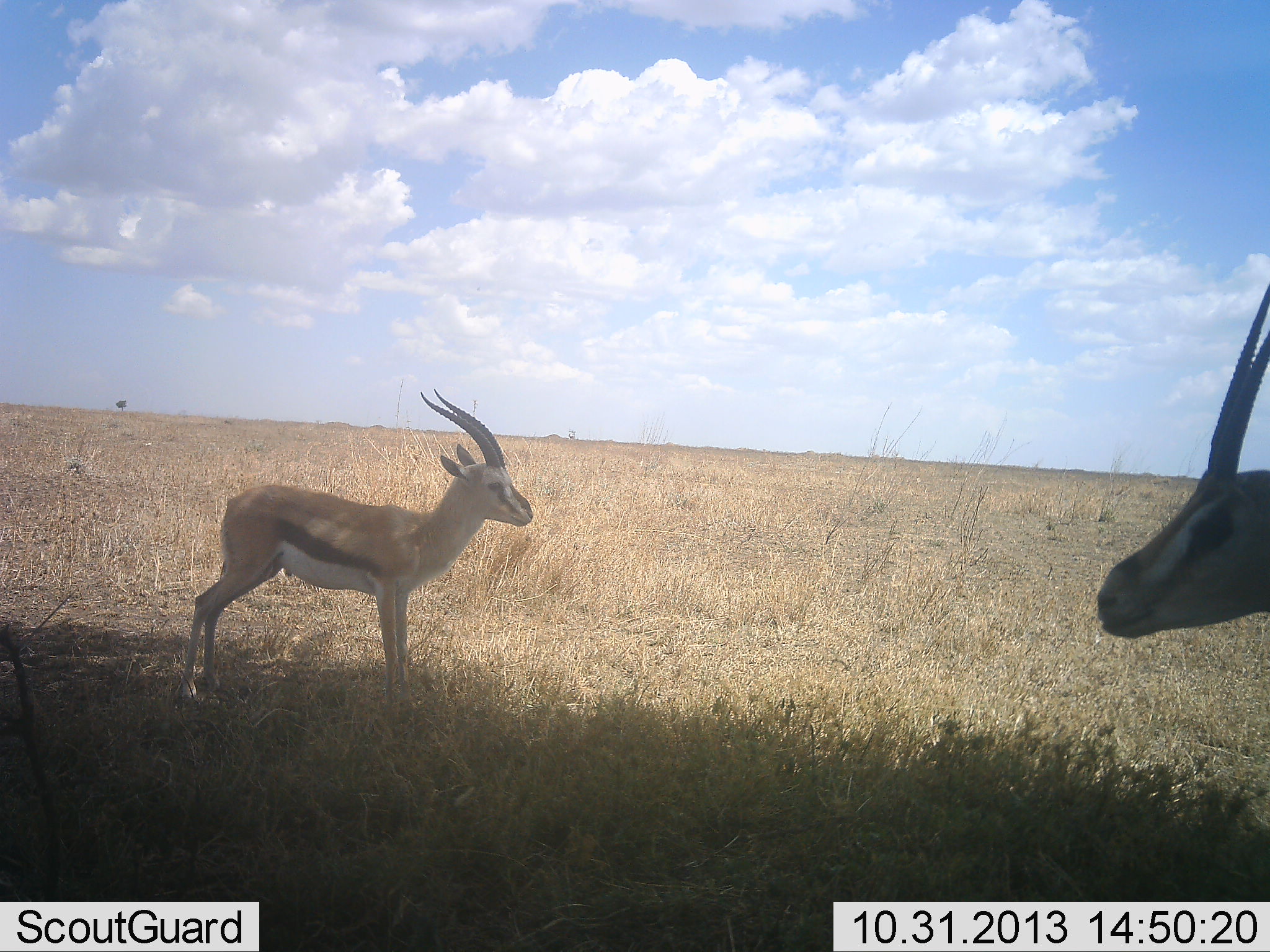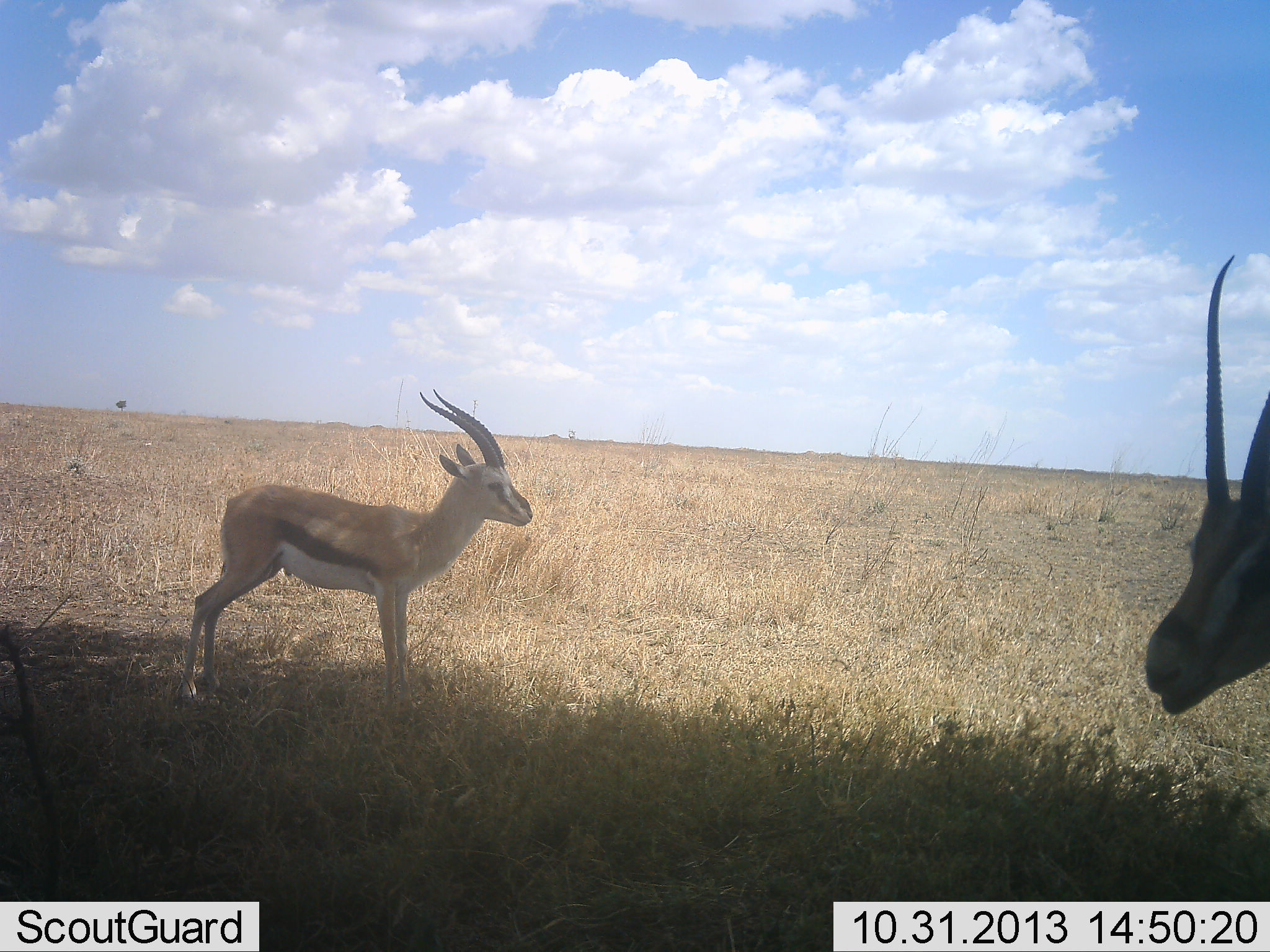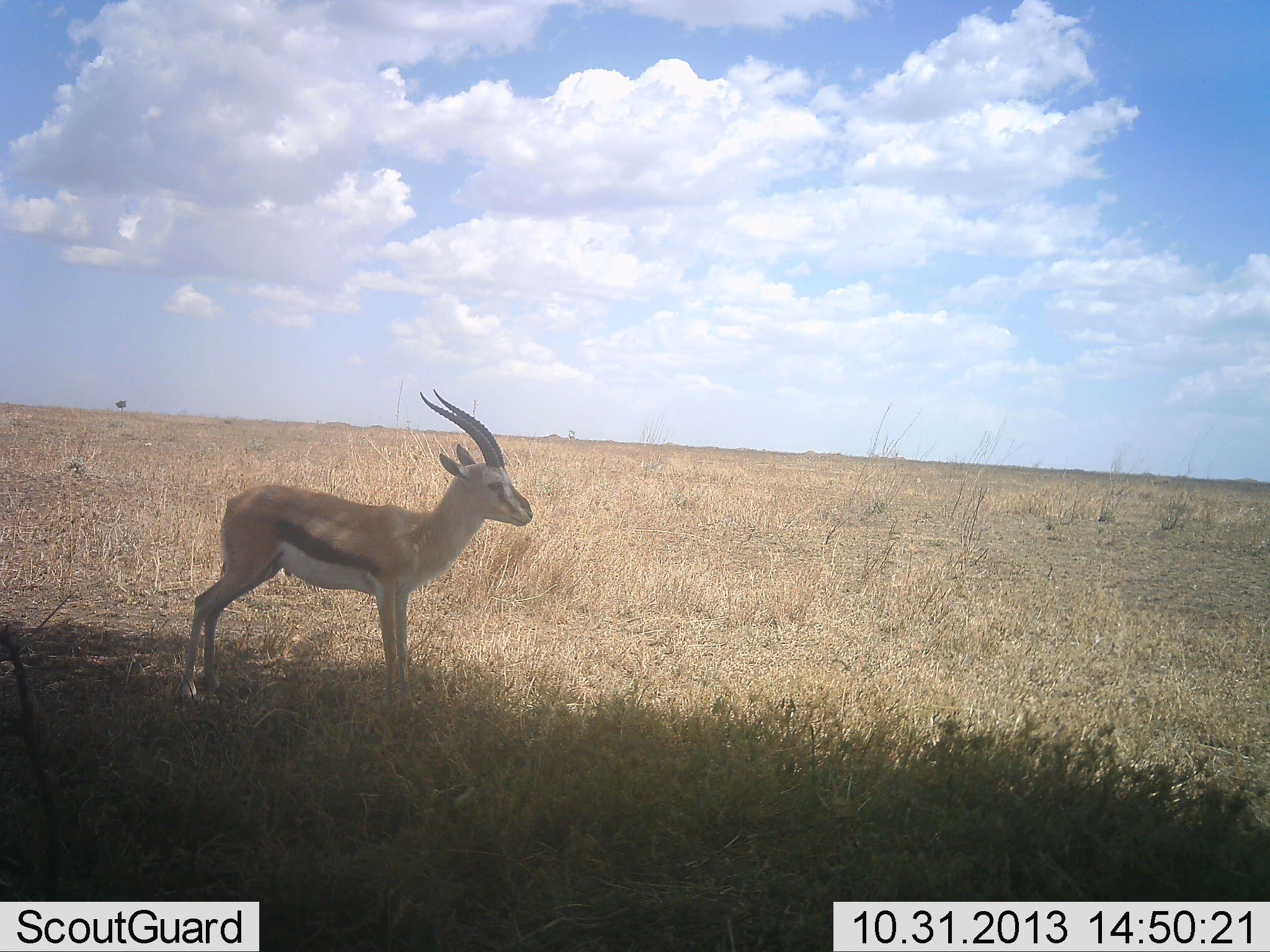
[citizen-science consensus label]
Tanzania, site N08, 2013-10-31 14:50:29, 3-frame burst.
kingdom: Animalia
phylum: Chordata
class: Mammalia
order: Artiodactyla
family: Bovidae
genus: Eudorcas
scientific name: Eudorcas thomsonii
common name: thomson's gazelle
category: gazellethomsons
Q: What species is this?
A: Gazellethomsons (thomson's gazelle) (Eudorcas thomsonii).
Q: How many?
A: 2.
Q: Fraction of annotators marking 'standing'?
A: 100%.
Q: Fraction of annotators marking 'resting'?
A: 0%.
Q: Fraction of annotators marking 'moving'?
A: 9%.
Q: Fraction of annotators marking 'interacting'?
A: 0%.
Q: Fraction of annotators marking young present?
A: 0%.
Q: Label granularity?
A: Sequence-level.